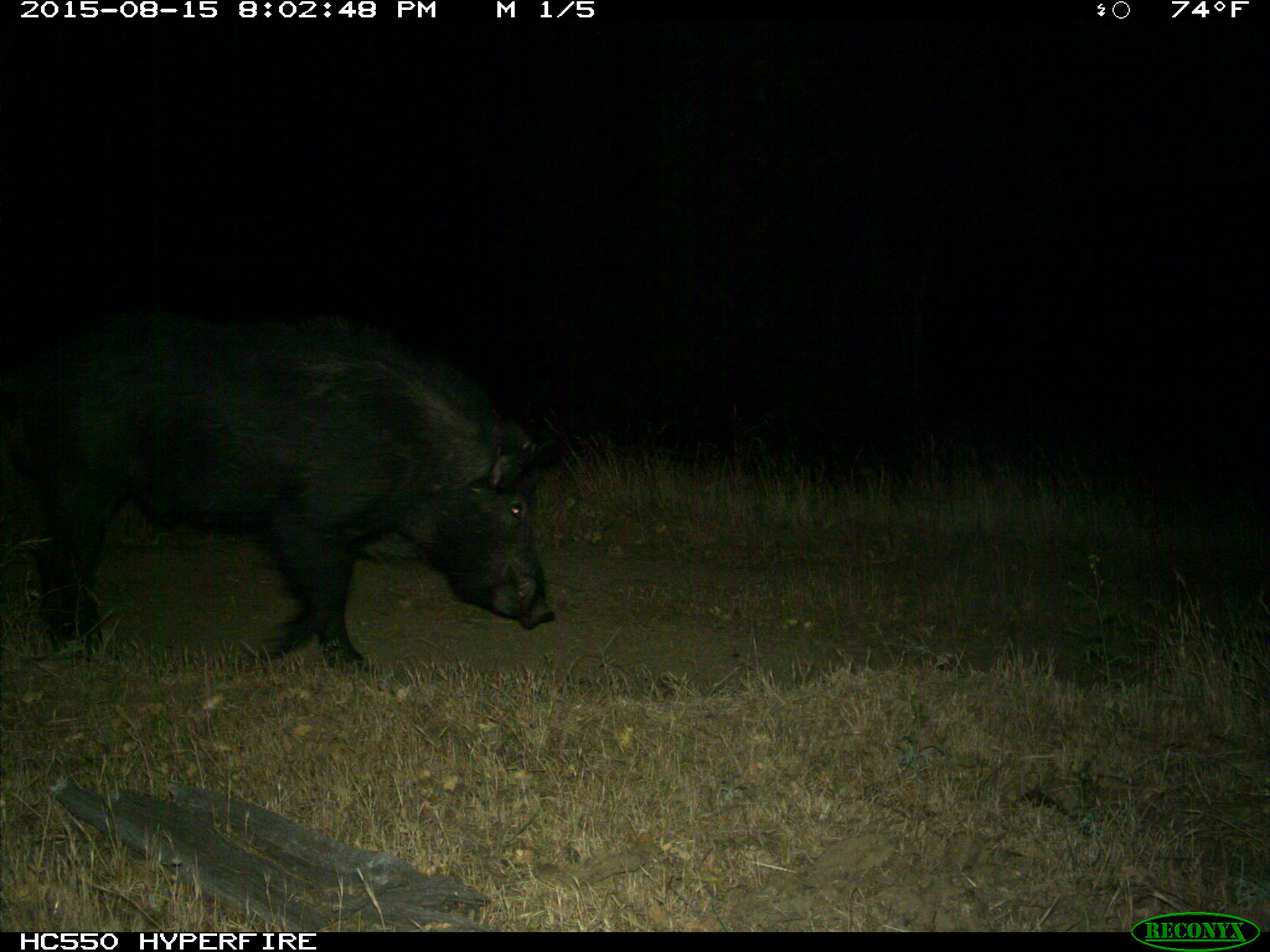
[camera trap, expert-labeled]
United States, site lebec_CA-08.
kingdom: Animalia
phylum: Chordata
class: Mammalia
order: Artiodactyla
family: Suidae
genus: Sus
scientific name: Sus scrofa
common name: wild boar